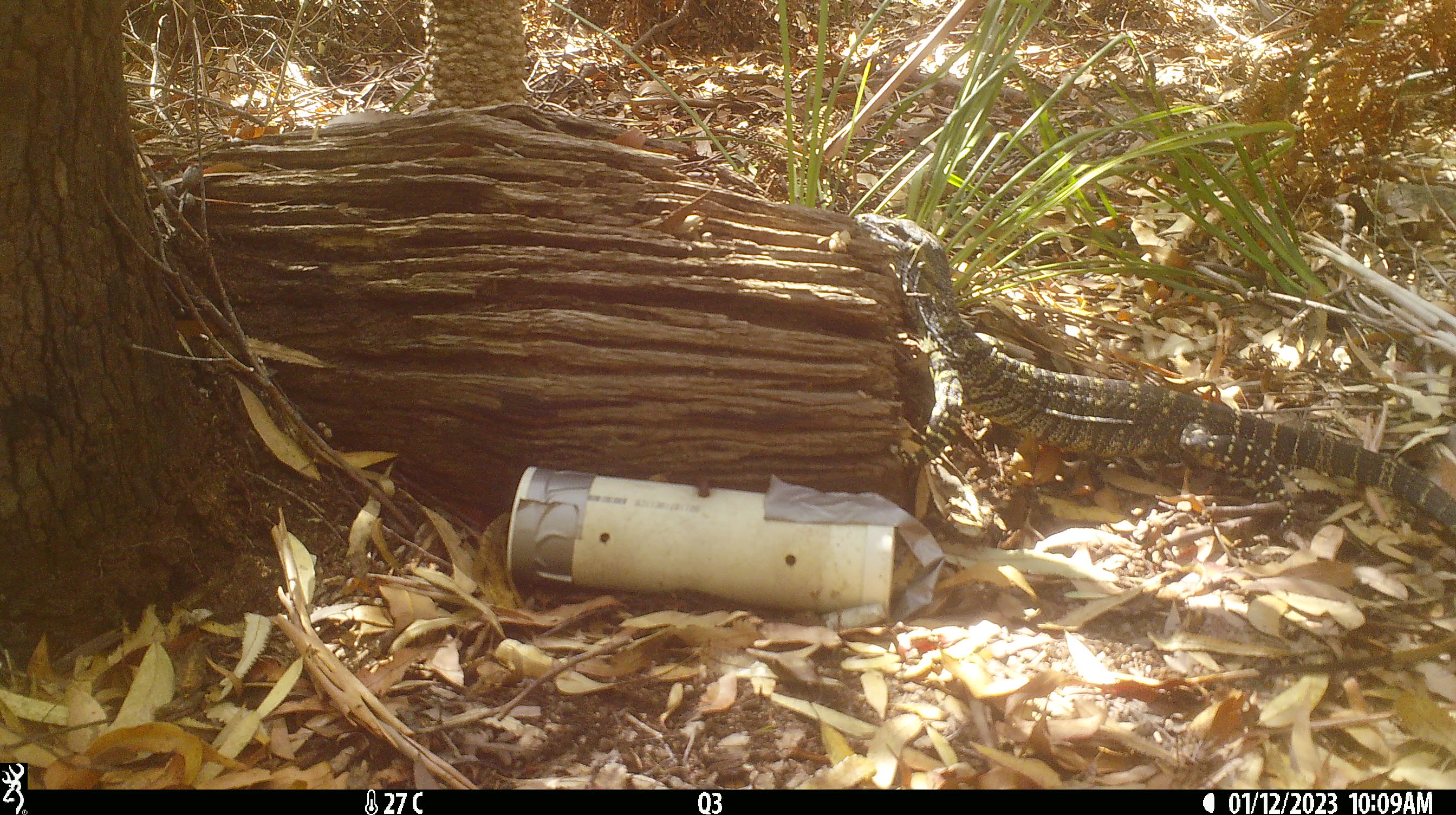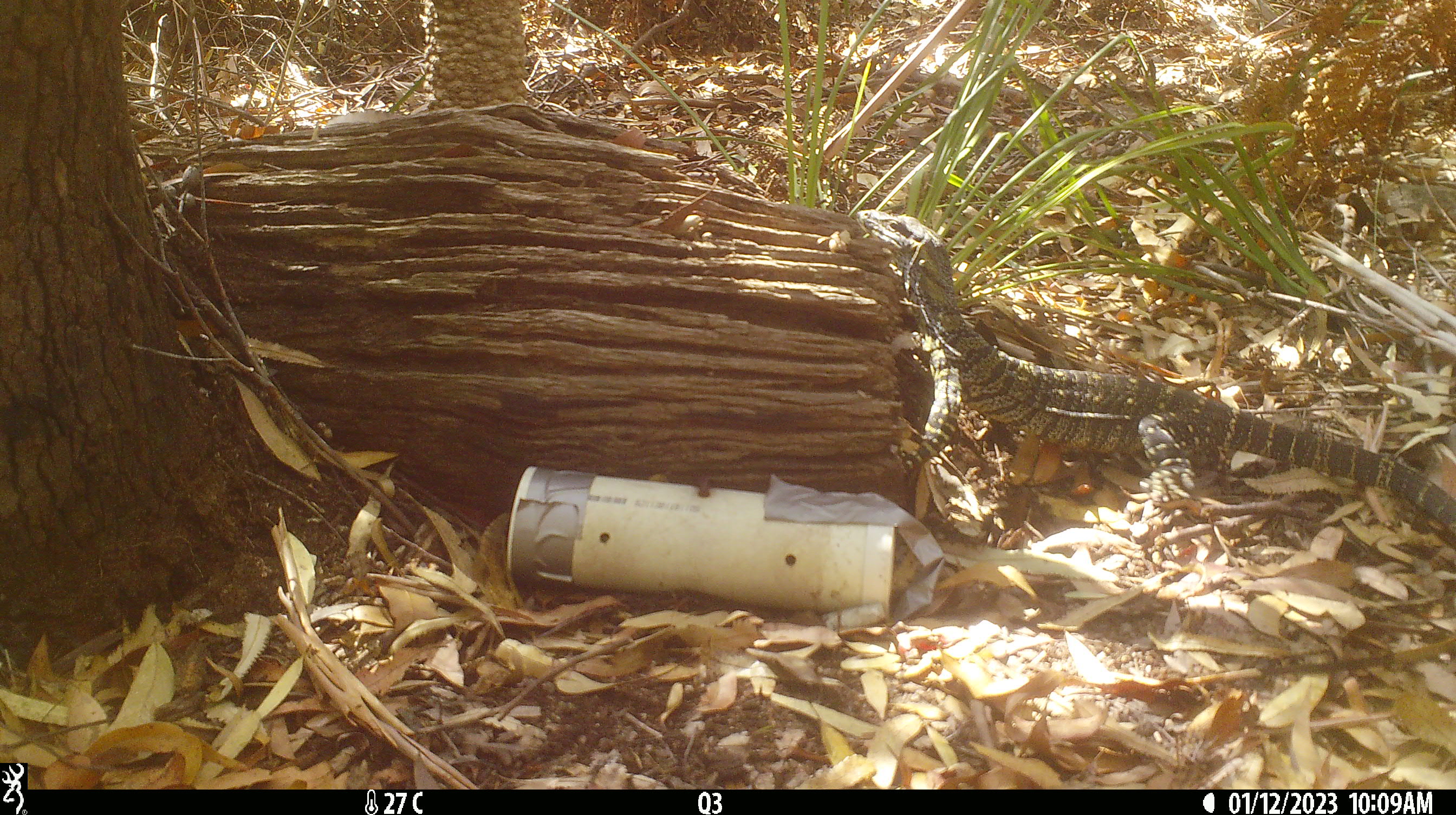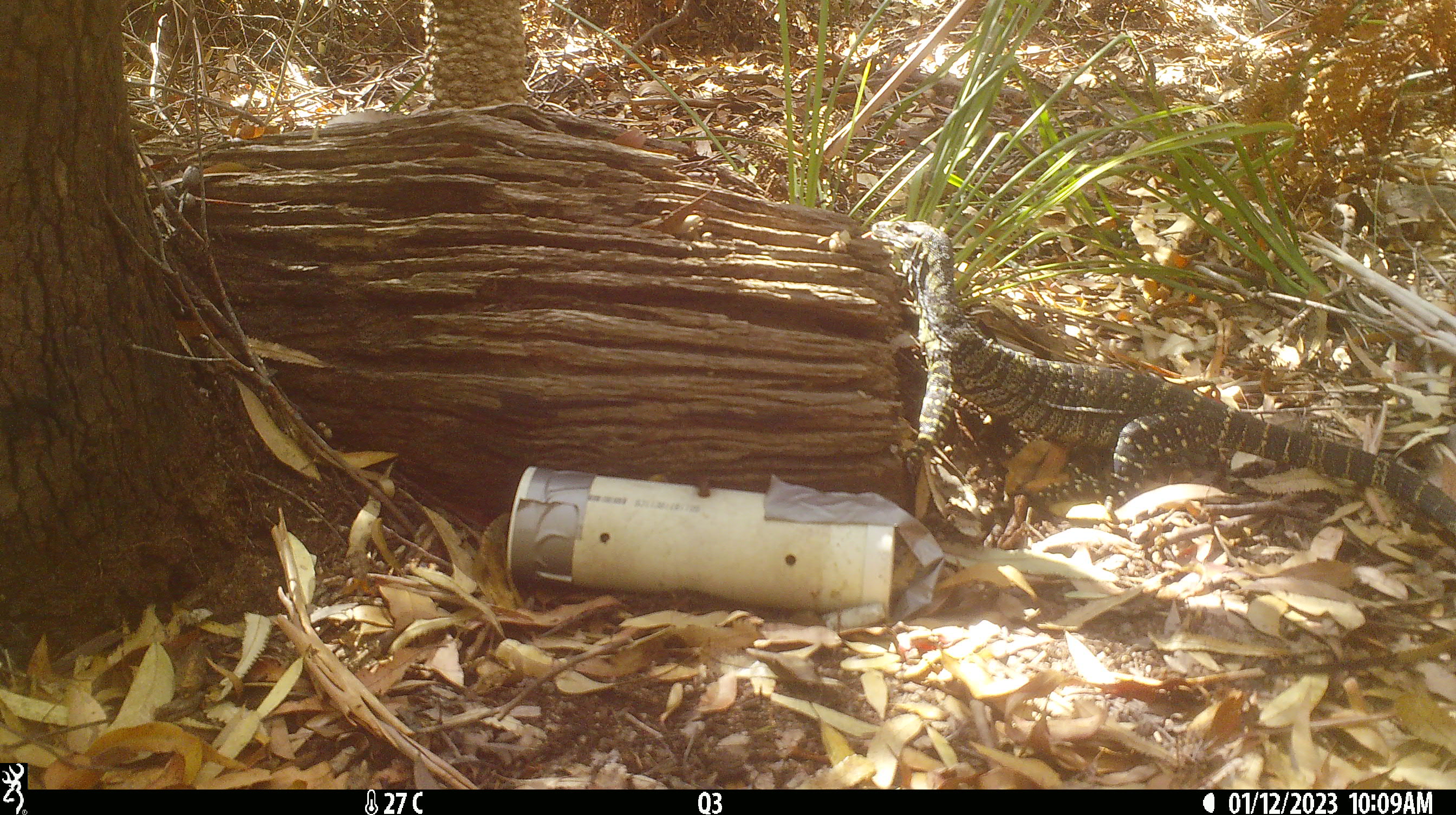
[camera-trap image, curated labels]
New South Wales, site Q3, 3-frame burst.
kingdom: Animalia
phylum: Chordata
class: Reptilia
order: Squamata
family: Varanidae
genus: Varanus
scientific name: Varanus varius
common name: lace monitor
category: goanna